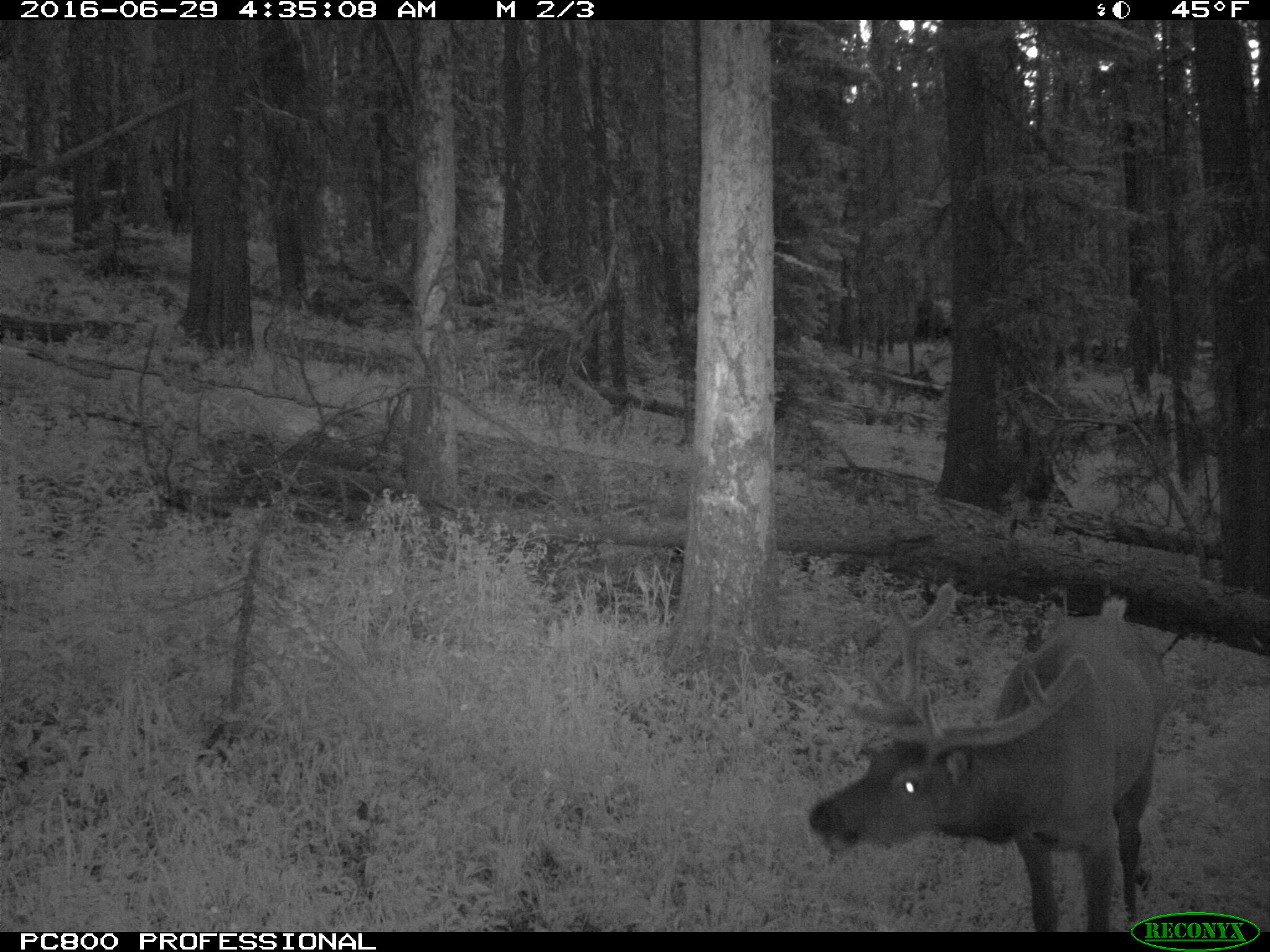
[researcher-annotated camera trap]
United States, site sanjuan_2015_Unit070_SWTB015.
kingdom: Animalia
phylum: Chordata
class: Mammalia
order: Artiodactyla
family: Cervidae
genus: Cervus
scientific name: Cervus elaphus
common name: red deer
Cervus elaphus (red deer).